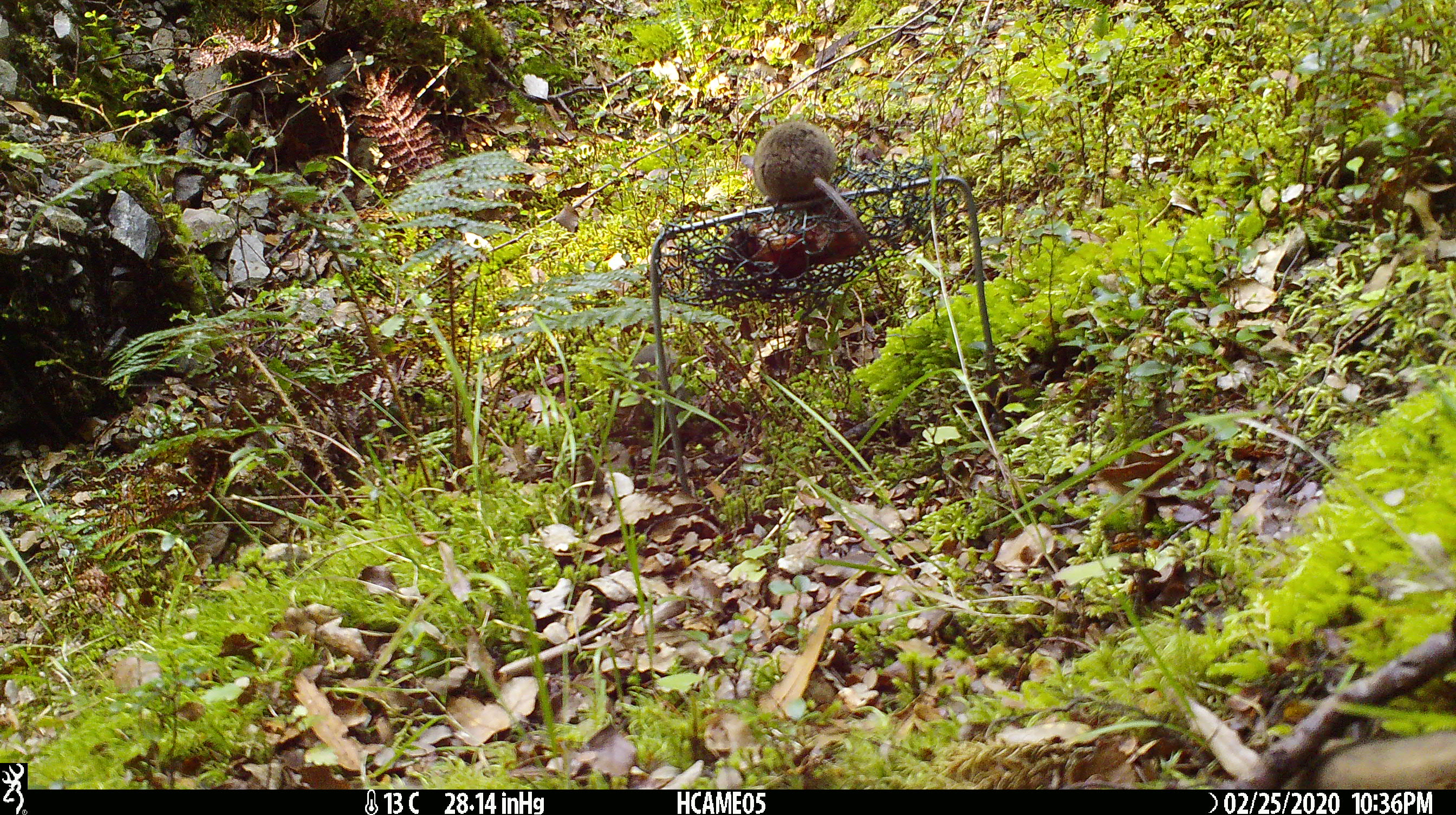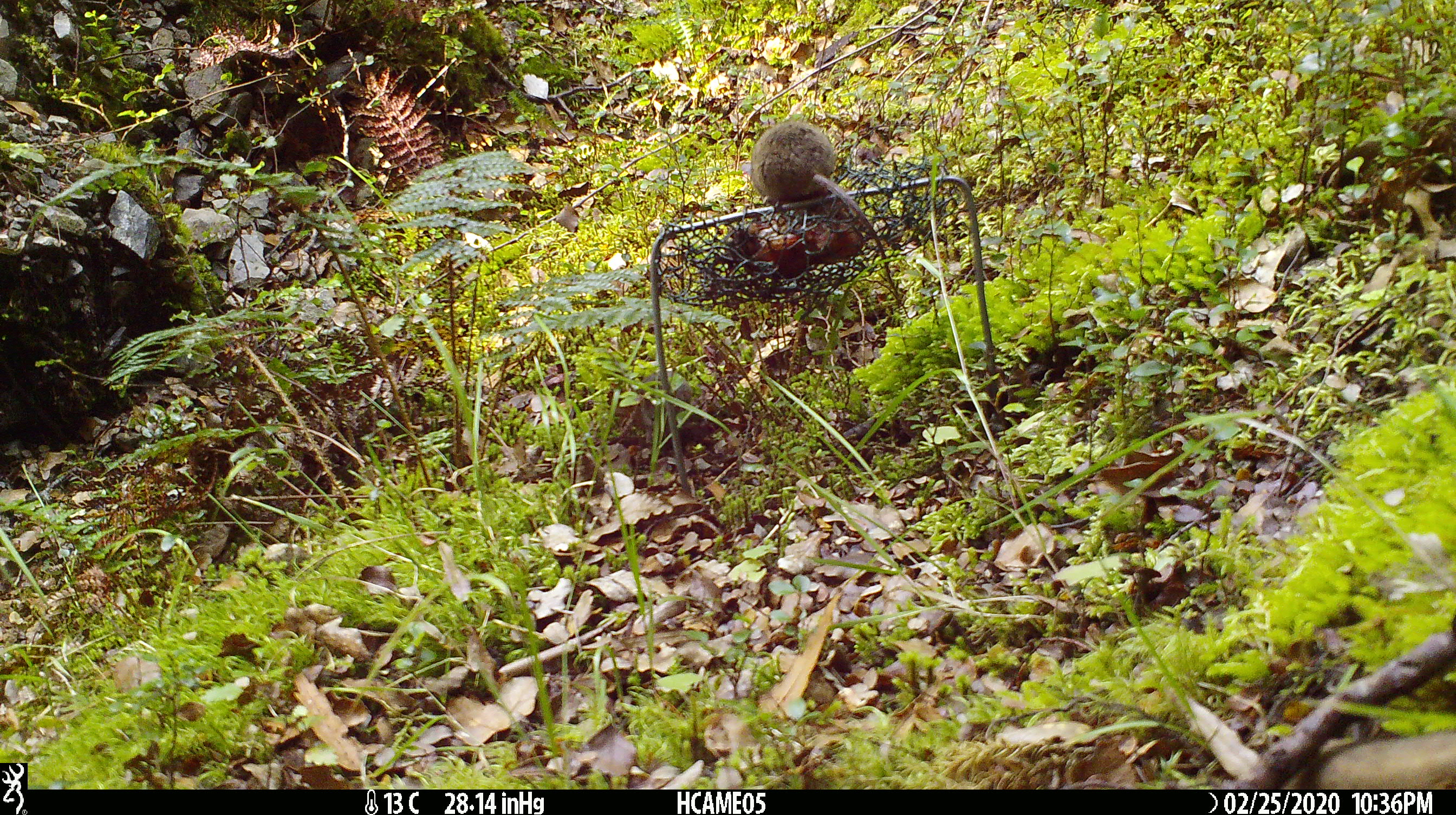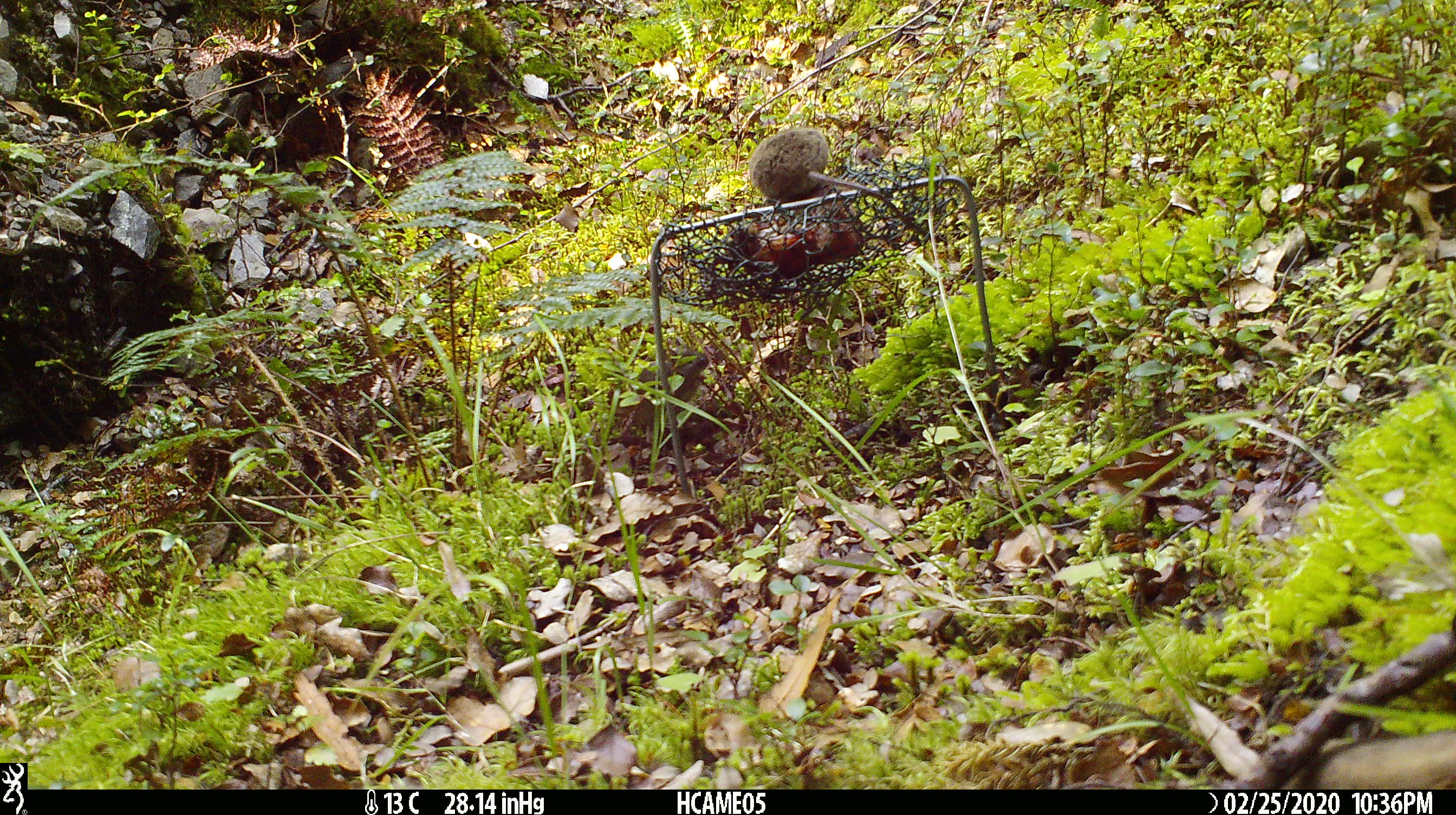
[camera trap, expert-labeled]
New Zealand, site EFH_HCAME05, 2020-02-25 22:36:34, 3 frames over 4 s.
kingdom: Animalia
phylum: Chordata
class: Mammalia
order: Rodentia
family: Muridae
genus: Mus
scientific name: Mus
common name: mouse